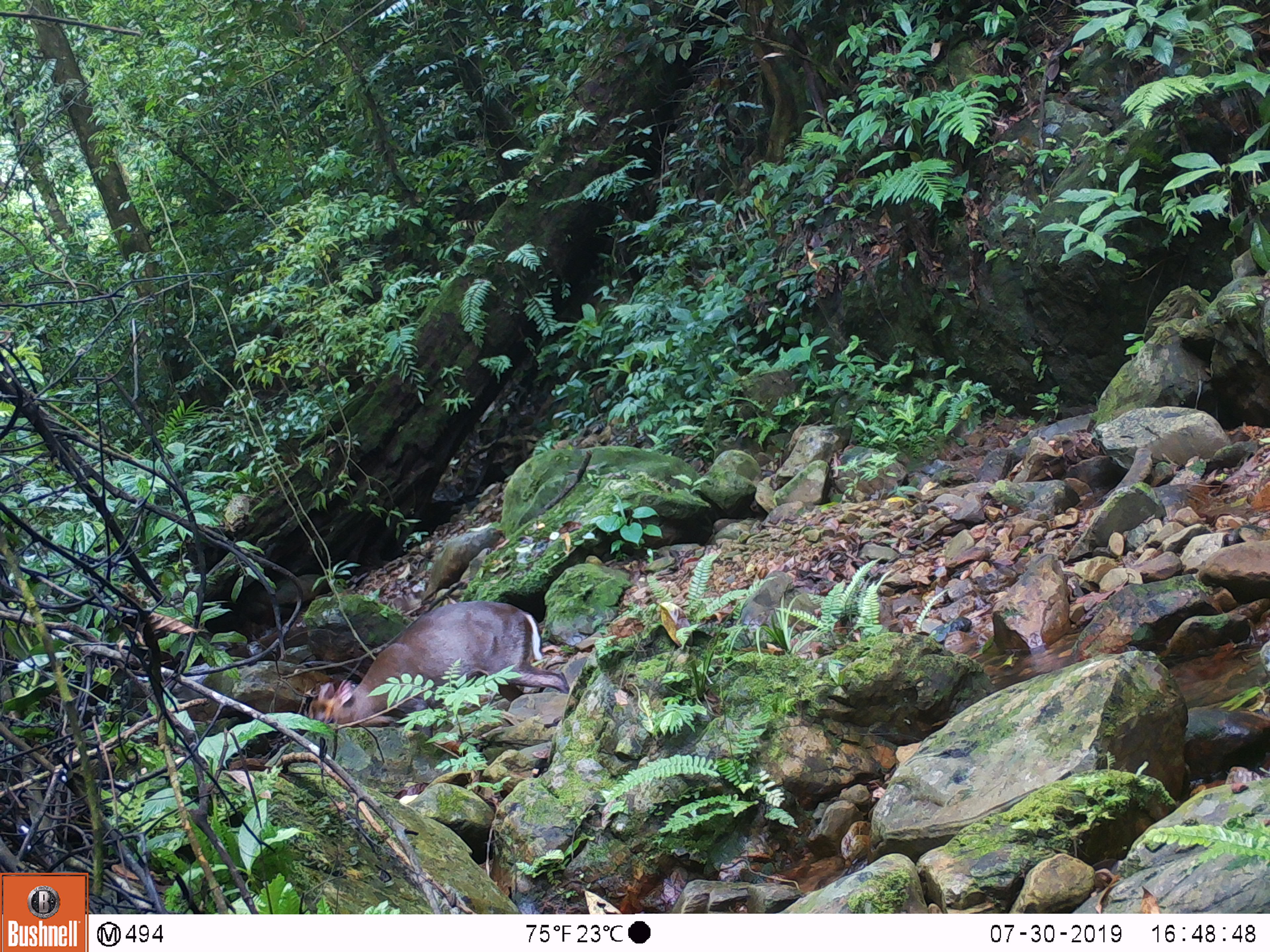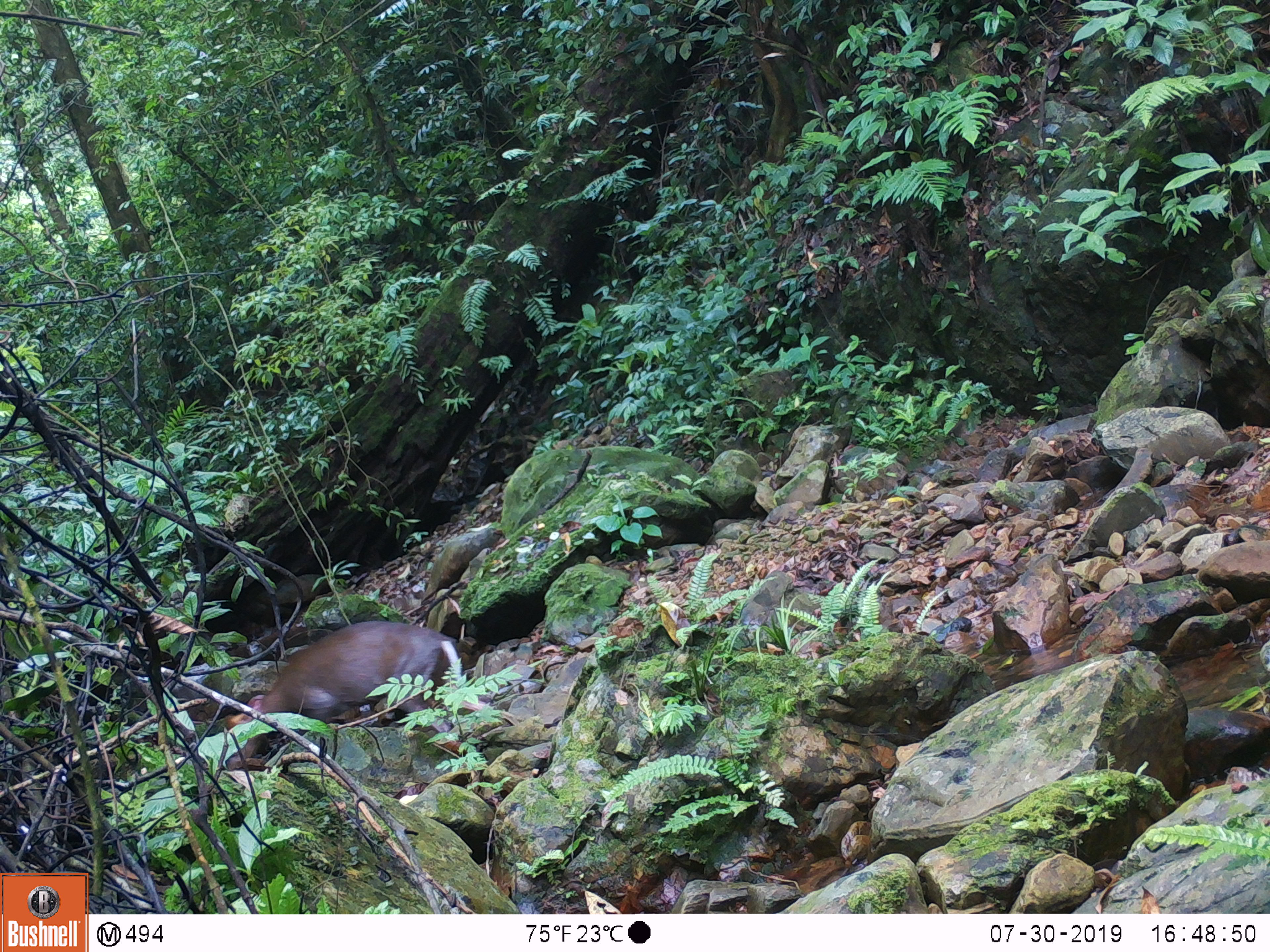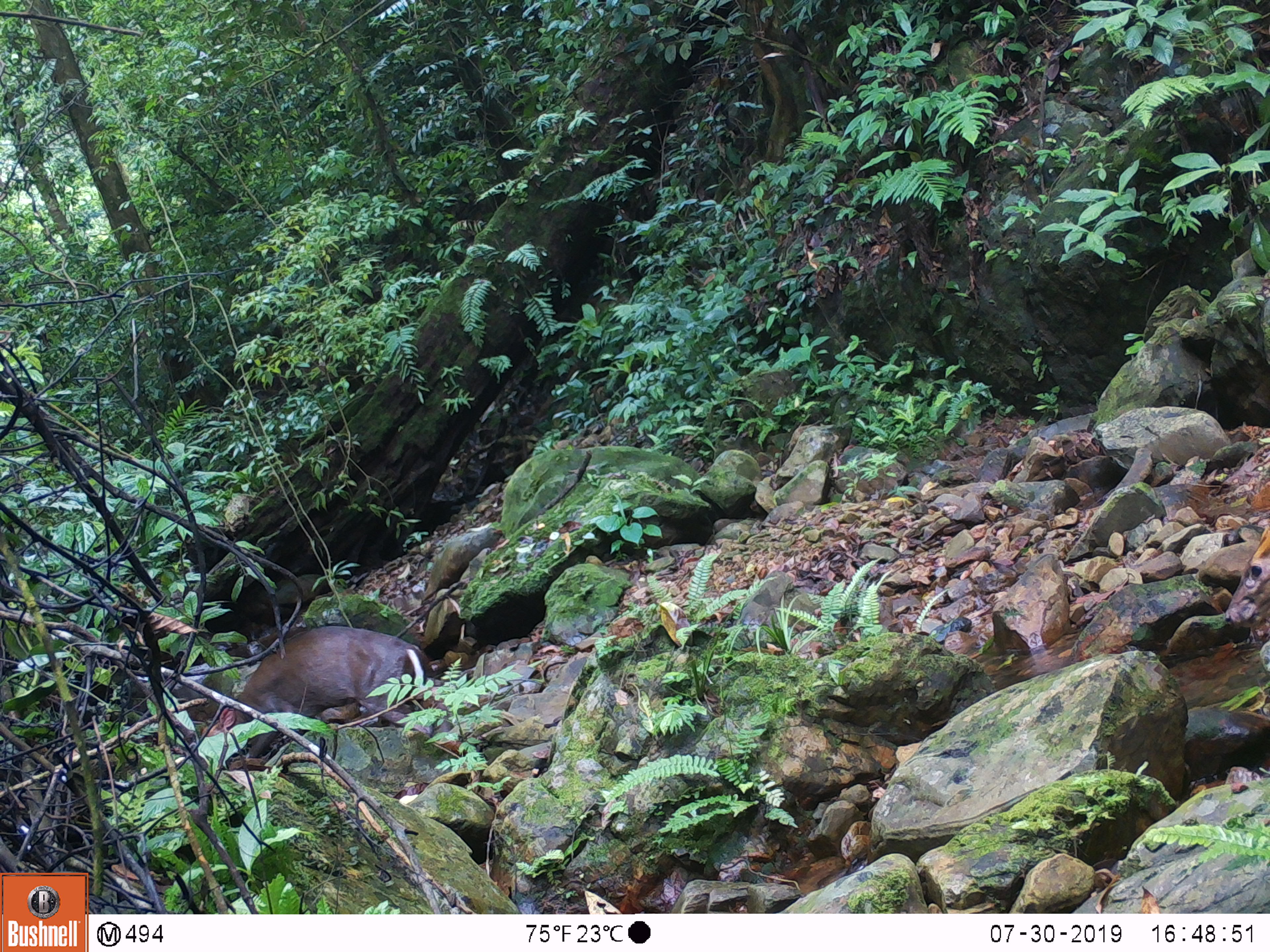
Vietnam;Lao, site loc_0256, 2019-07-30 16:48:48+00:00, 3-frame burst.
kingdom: Animalia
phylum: Chordata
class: Mammalia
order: Artiodactyla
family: Cervidae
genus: Muntiacus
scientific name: Muntiacus rooseveltorum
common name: roosevelt's muntjac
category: roosevelts muntjac group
Roosevelts muntjac group (roosevelt's muntjac) (Muntiacus rooseveltorum). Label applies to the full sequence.